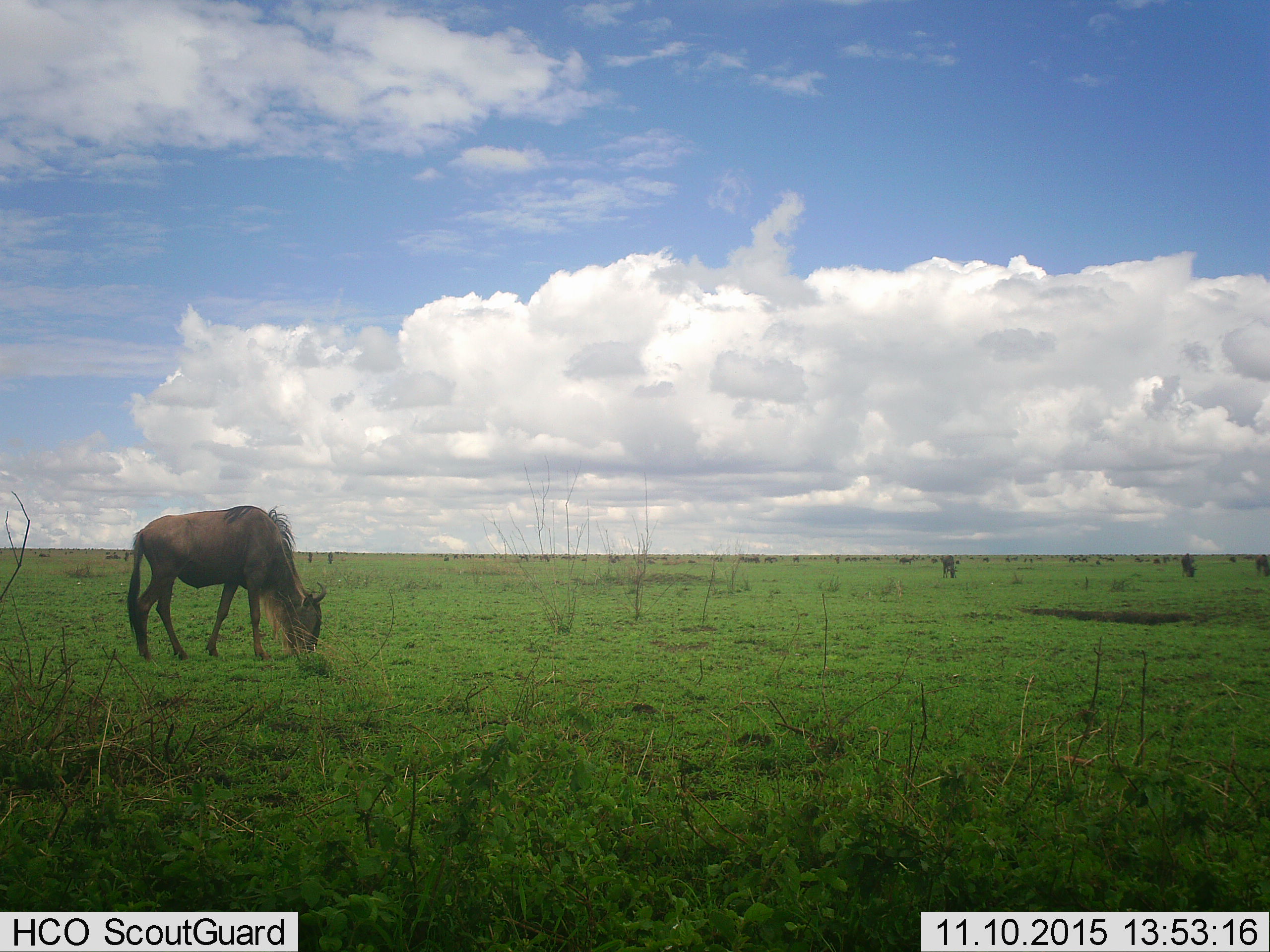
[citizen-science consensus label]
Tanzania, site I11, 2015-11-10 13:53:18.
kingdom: Animalia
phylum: Chordata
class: Mammalia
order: Artiodactyla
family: Bovidae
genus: Connochaetes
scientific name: Connochaetes taurinus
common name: blue wildebeest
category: wildebeest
Wildebeest (blue wildebeest) (Connochaetes taurinus), count 11-50. Behavior (volunteer vote fractions): standing 62%, resting 0%, moving 25%, interacting 0%. Young present (vote fraction): 0%. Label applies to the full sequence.